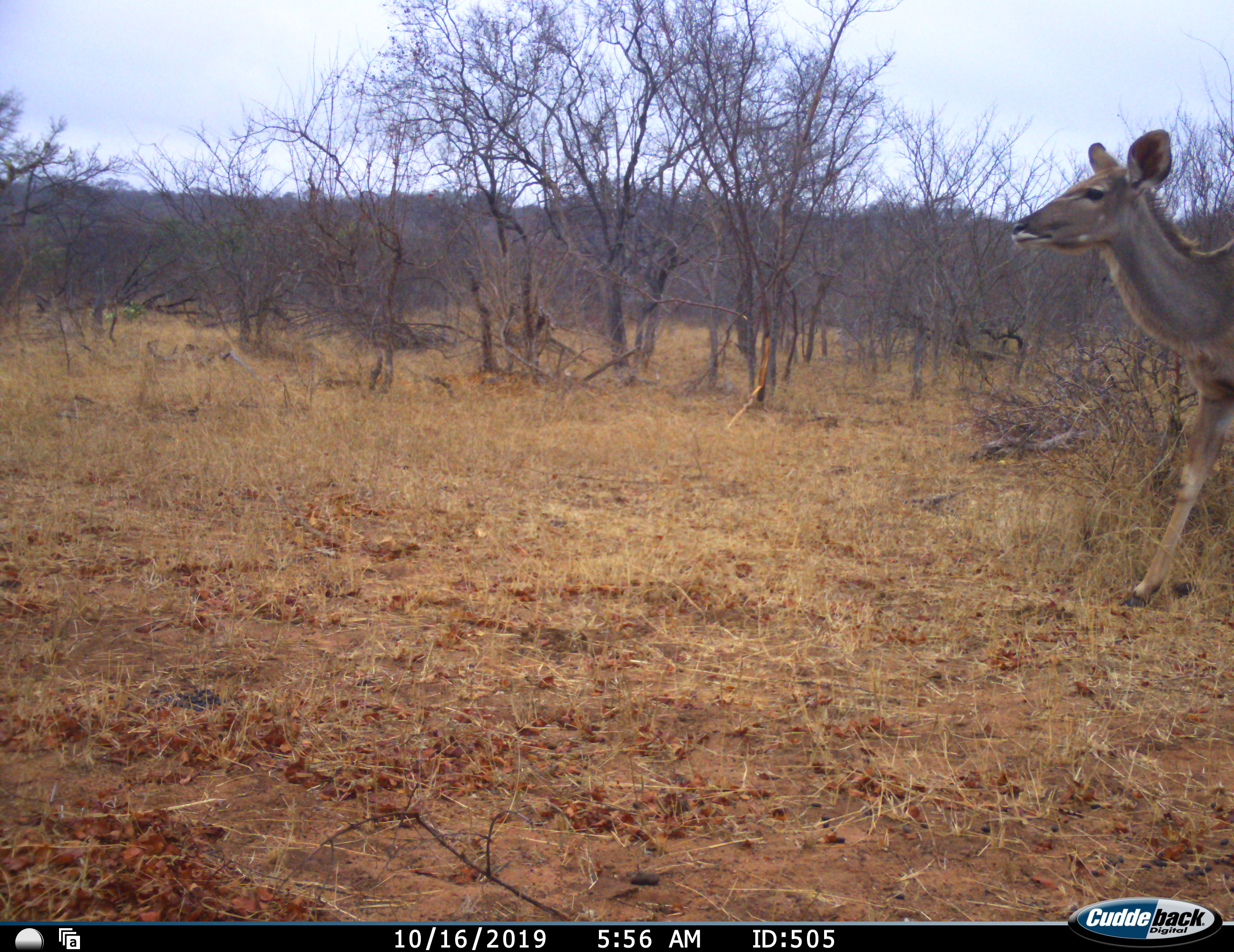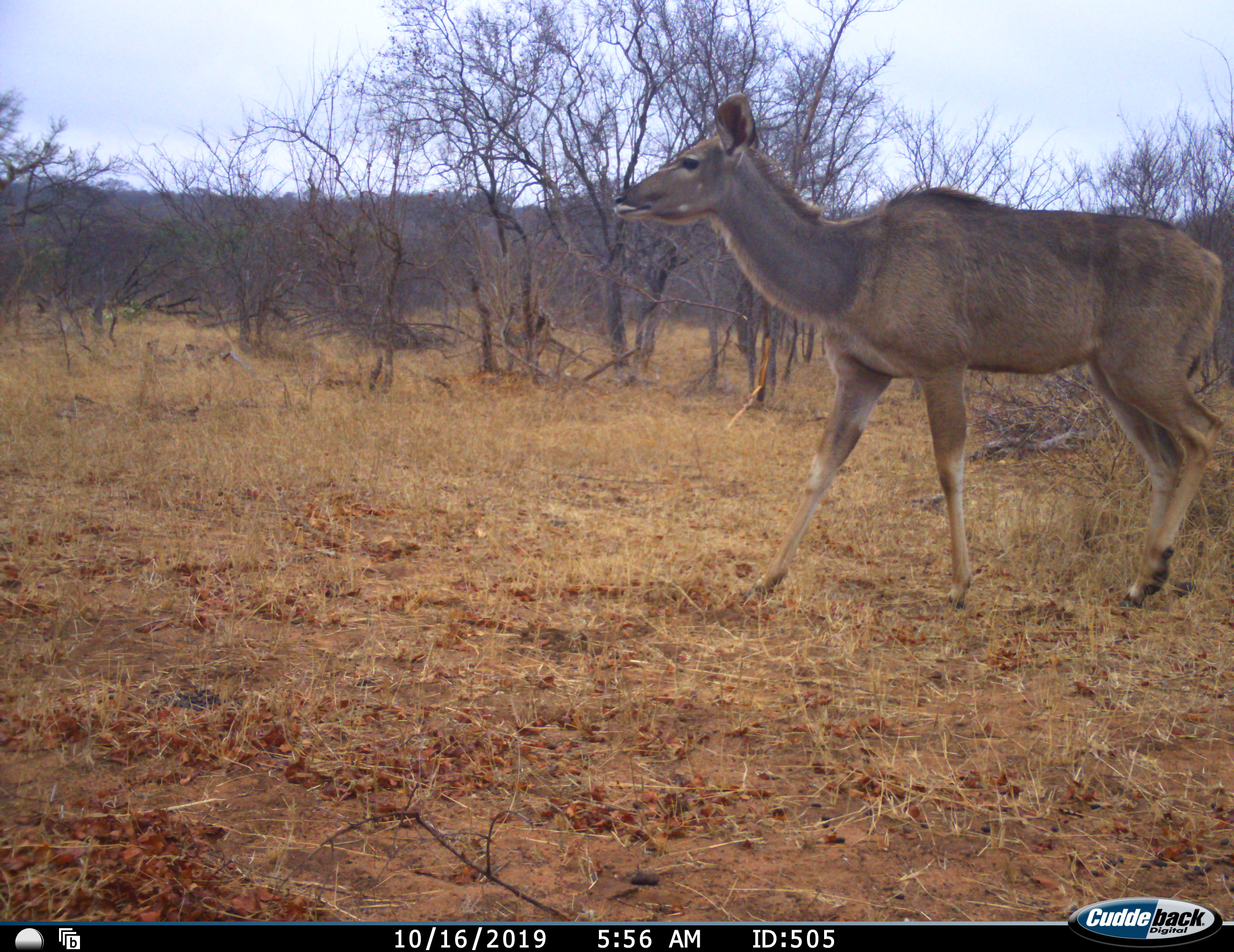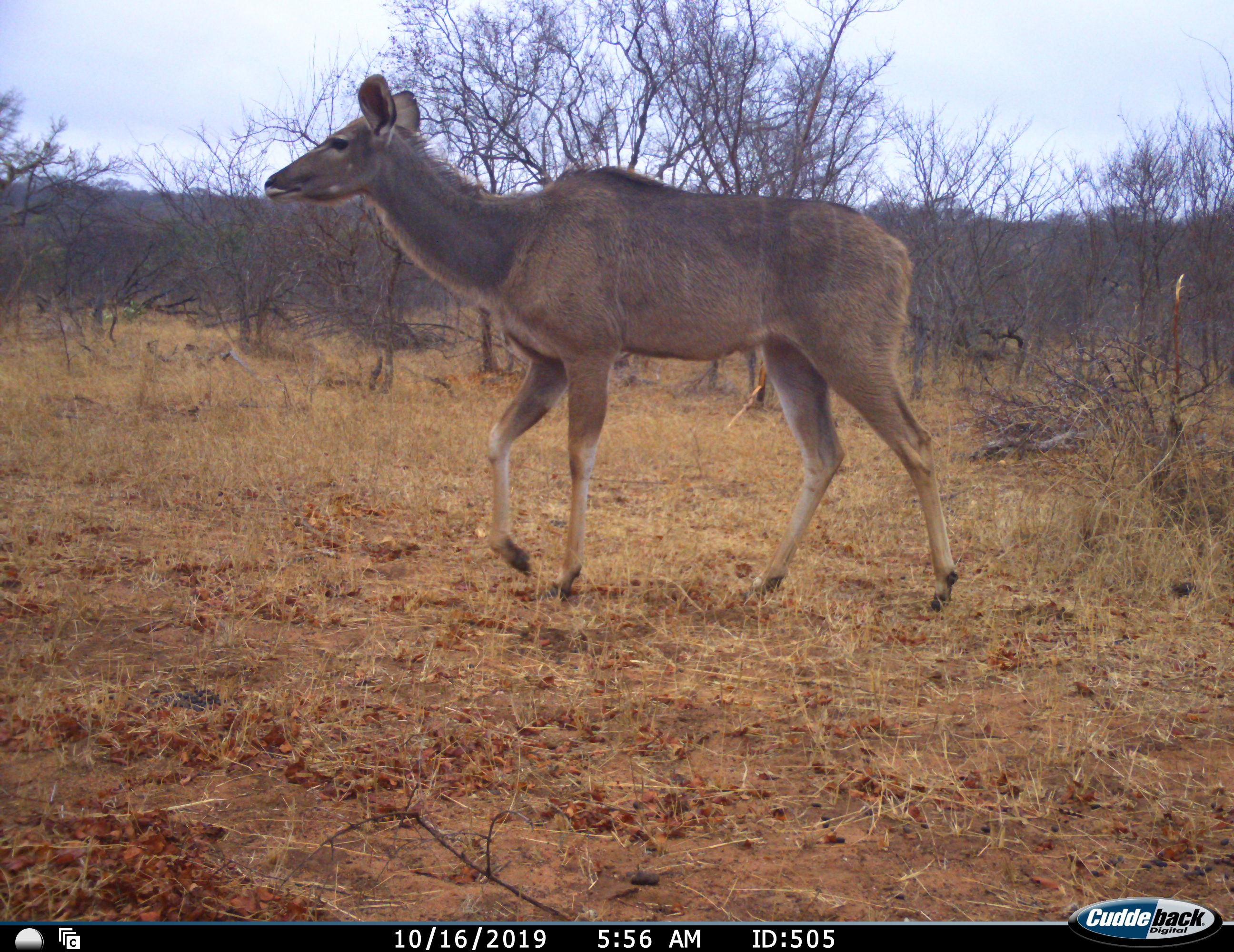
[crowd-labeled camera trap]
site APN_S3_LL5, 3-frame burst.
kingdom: Animalia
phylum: Chordata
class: Mammalia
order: Artiodactyla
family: Bovidae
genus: Tragelaphus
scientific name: Tragelaphus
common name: kudu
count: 1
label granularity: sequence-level